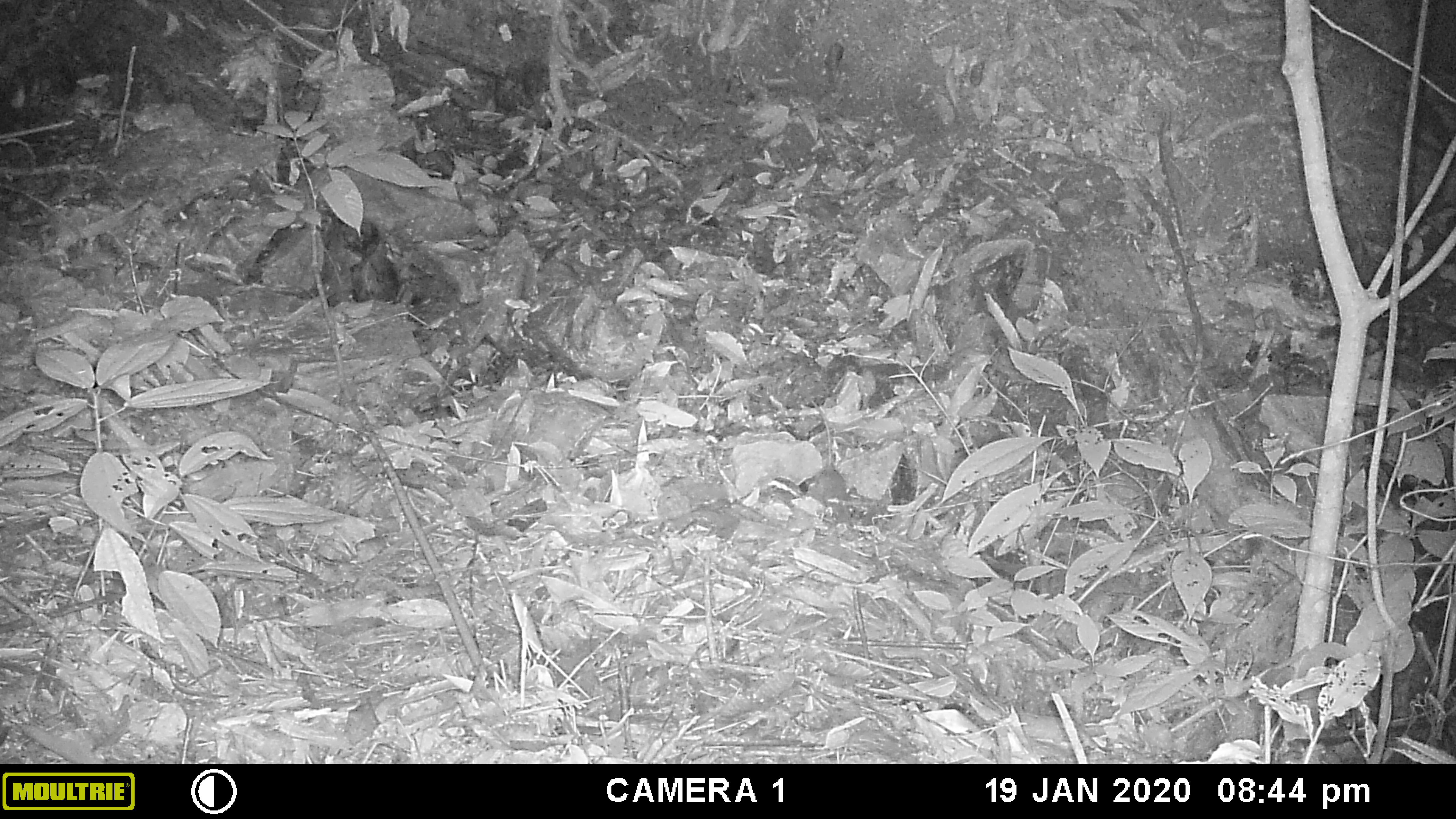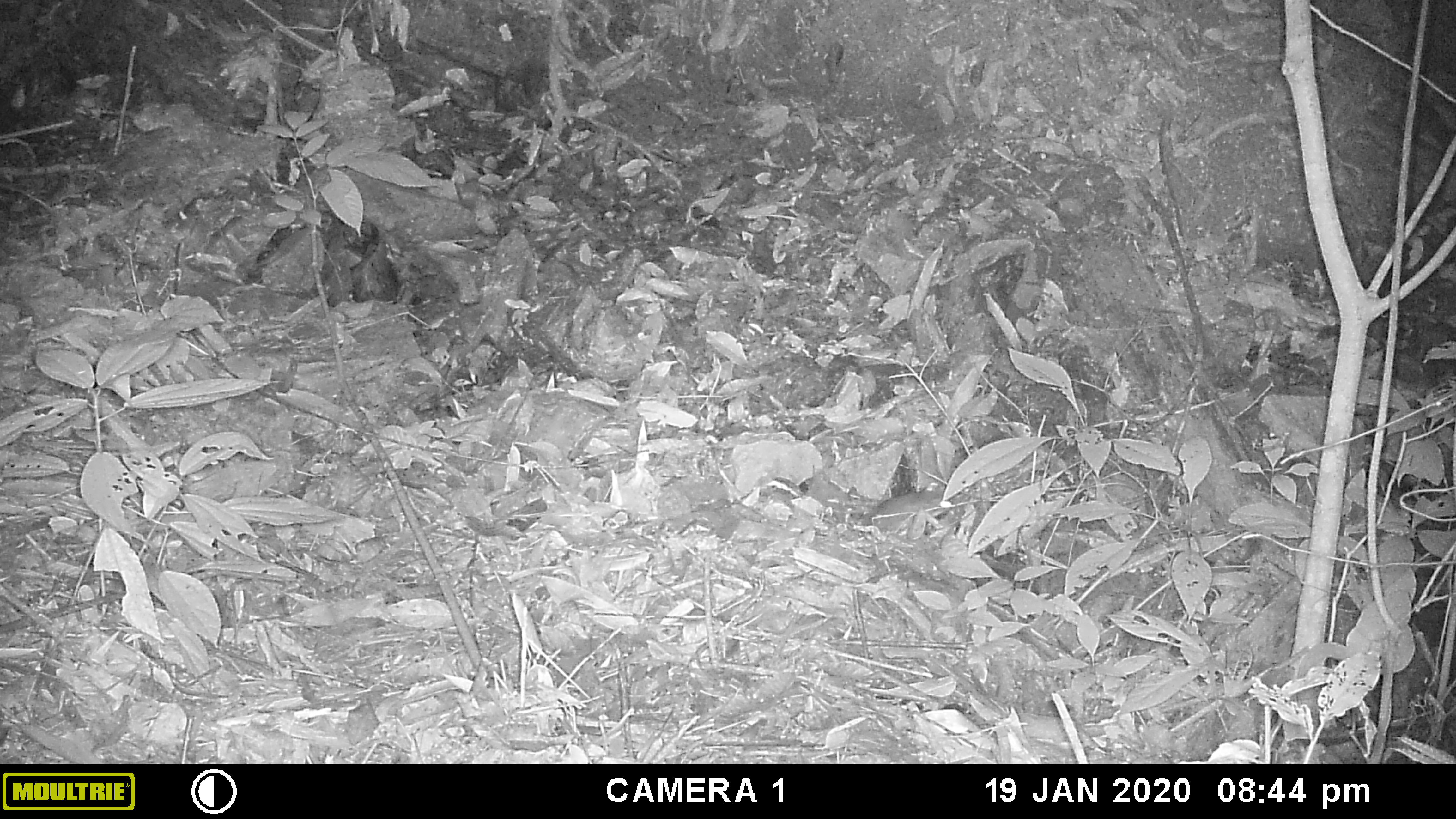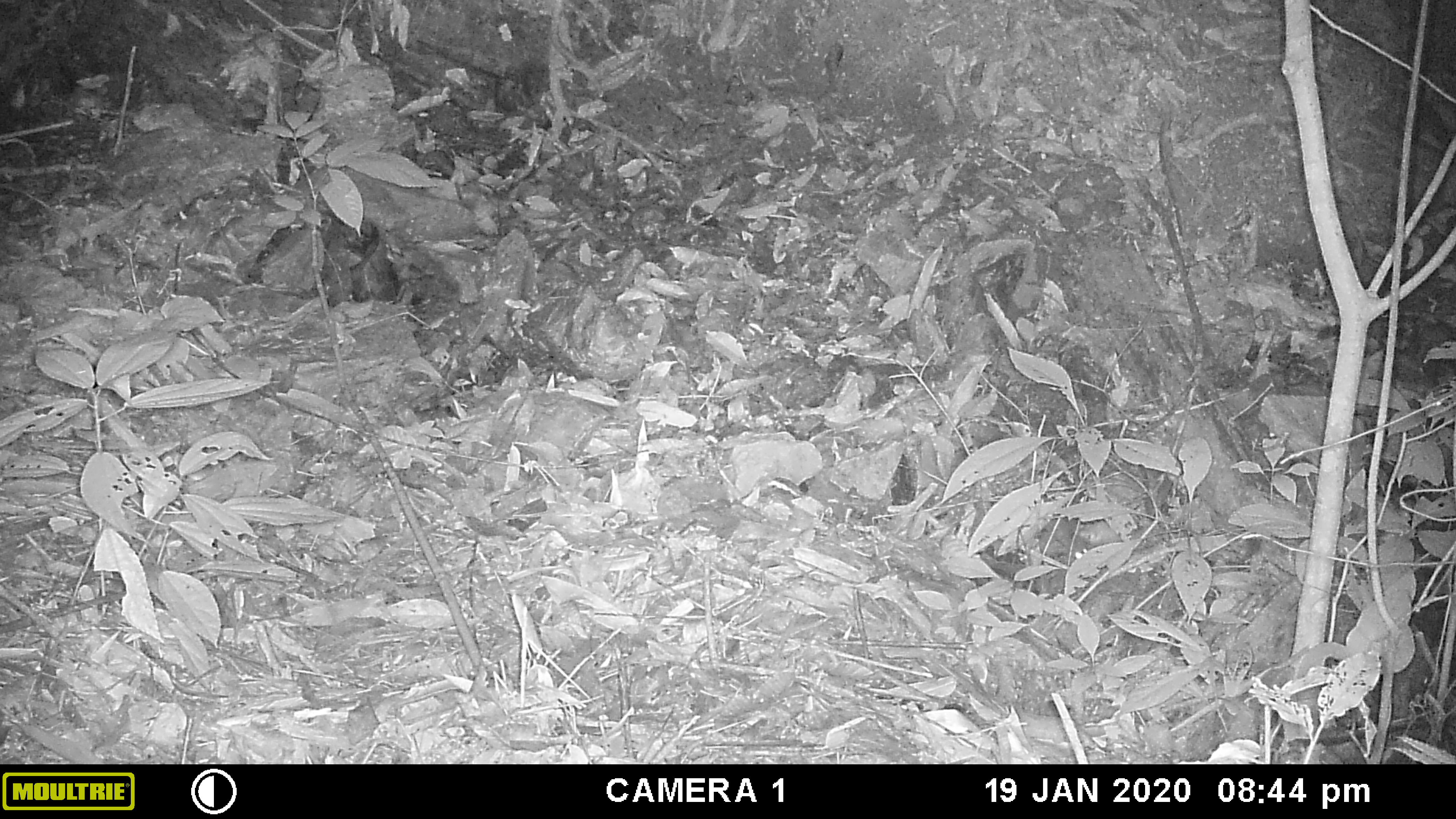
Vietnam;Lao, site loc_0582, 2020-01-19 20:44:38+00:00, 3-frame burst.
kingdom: Animalia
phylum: Chordata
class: Mammalia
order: Rodentia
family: Muridae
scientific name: Muridae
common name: old-world mice and rats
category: unidentified murid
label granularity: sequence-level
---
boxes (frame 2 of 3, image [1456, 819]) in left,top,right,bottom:
unidentified murid: 868,488,952,532